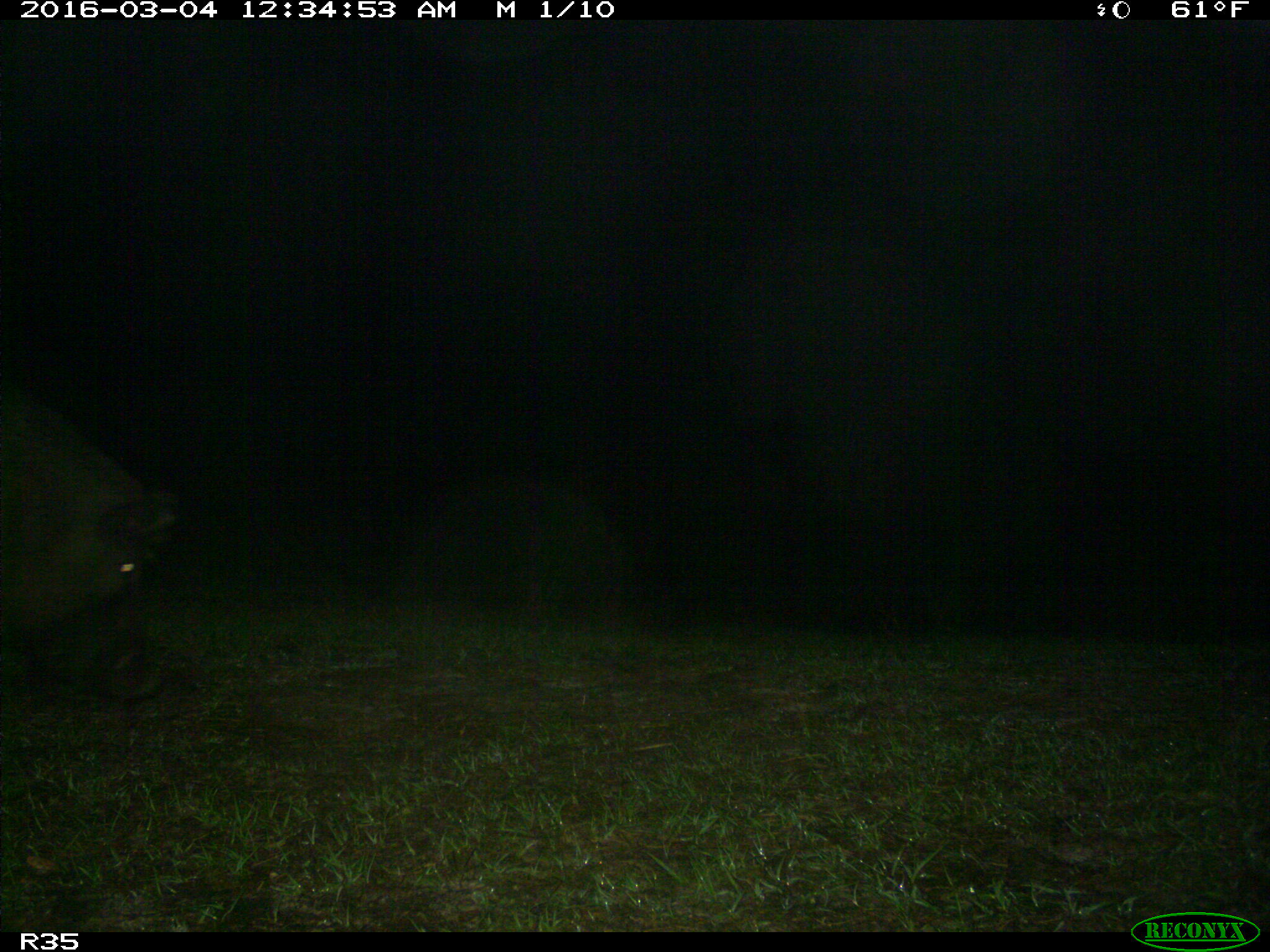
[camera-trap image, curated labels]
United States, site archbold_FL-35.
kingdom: Animalia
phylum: Chordata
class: Mammalia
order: Artiodactyla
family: Suidae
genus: Sus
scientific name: Sus scrofa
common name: wild boar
Sus scrofa (wild boar).